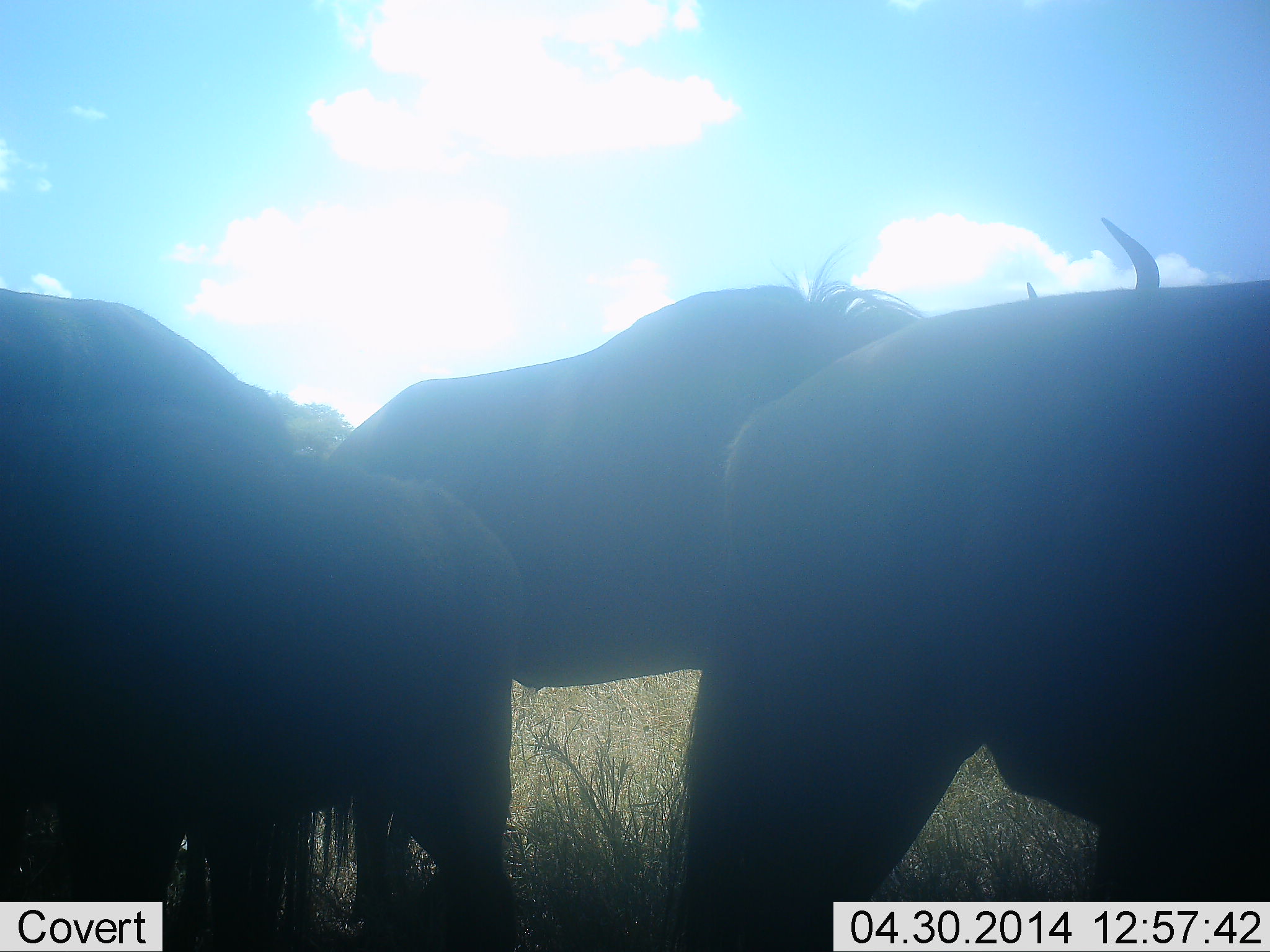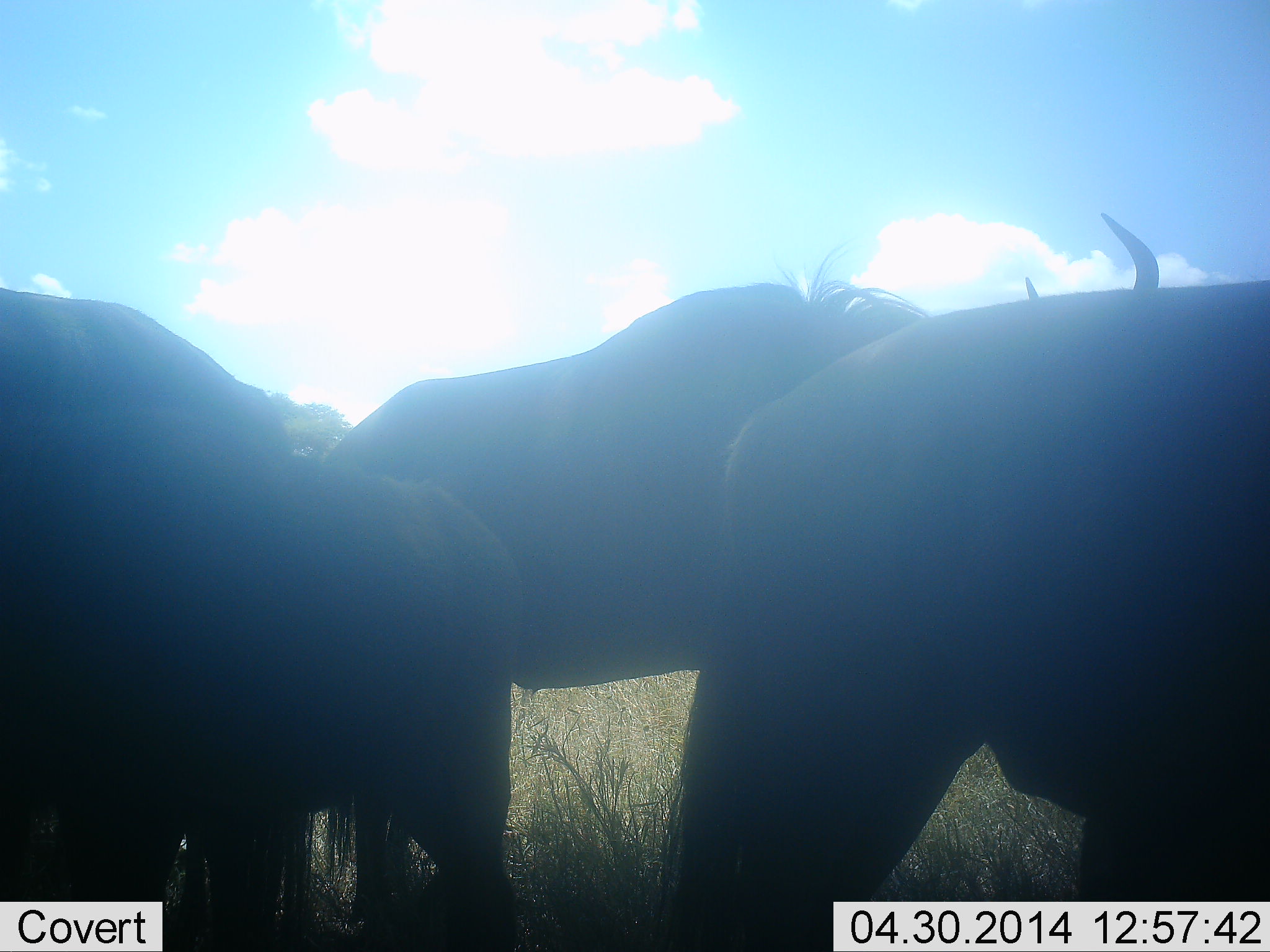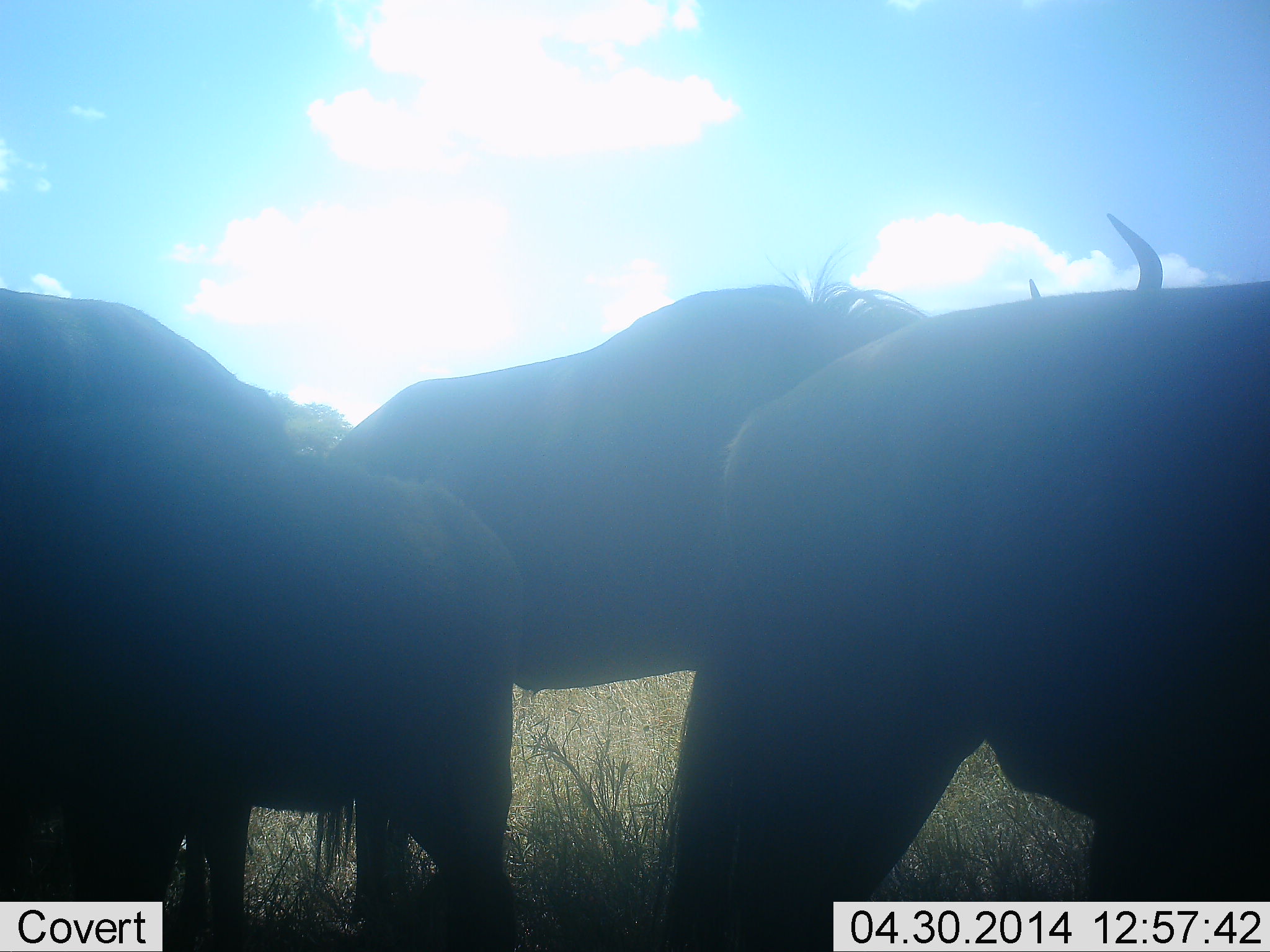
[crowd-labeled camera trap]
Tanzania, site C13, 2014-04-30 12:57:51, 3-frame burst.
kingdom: Animalia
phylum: Chordata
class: Mammalia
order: Artiodactyla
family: Bovidae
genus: Connochaetes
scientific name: Connochaetes taurinus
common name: blue wildebeest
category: wildebeest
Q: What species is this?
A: Wildebeest (blue wildebeest) (Connochaetes taurinus).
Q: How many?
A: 3.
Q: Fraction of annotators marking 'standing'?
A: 80%.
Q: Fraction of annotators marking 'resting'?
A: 0%.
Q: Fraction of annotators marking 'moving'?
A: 0%.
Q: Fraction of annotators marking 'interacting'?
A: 0%.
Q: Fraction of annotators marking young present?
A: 0%.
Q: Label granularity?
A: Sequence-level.